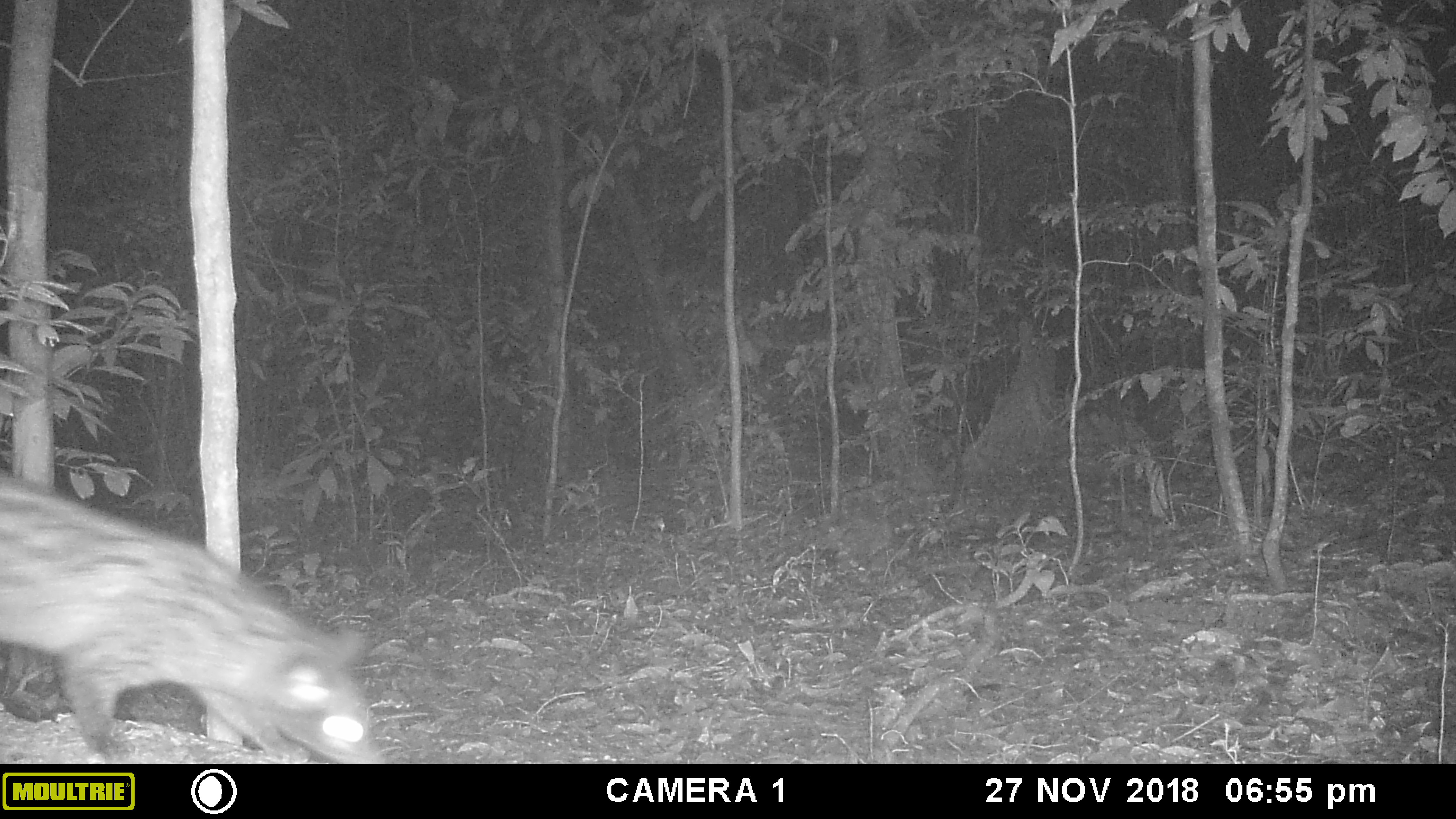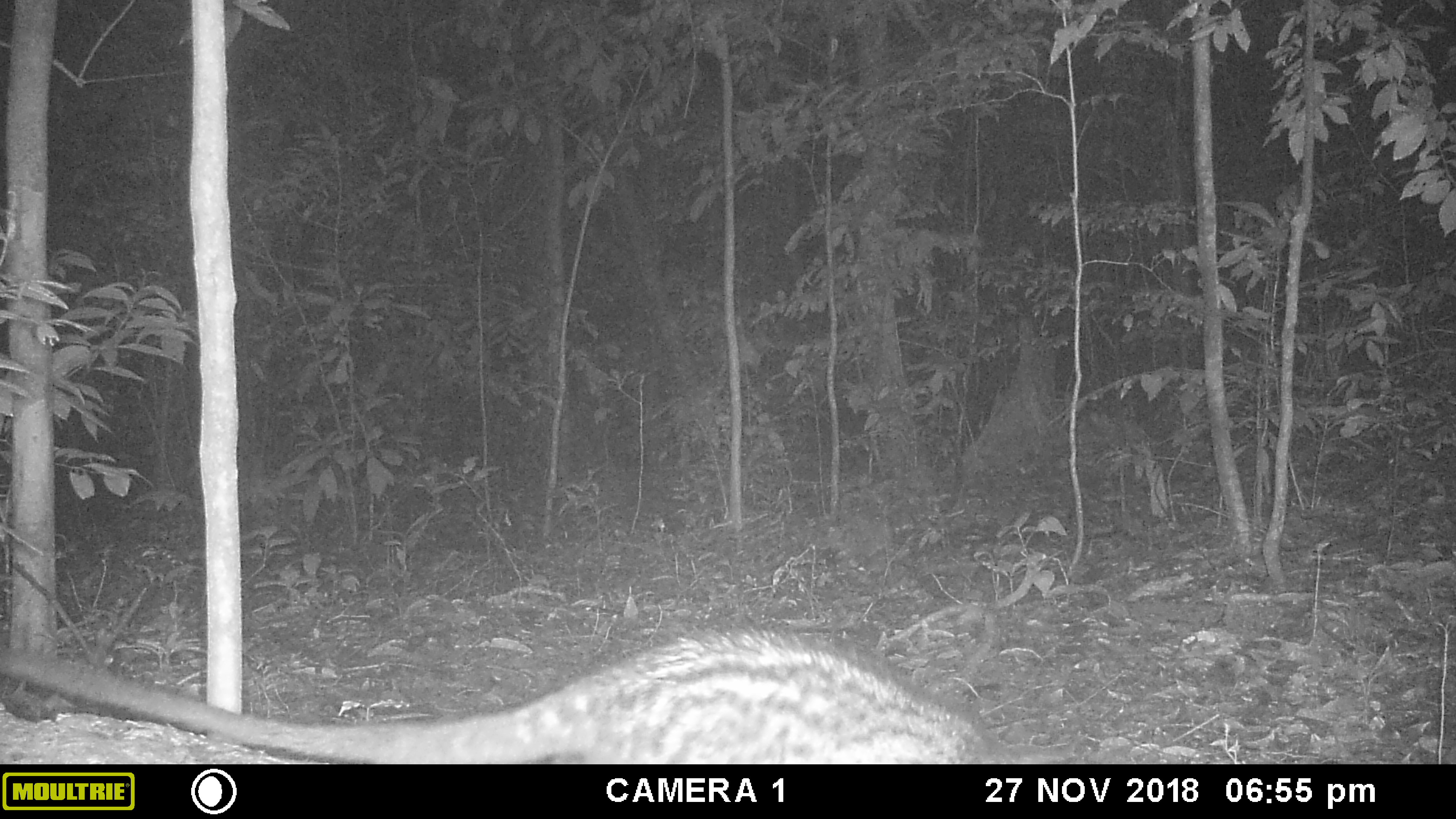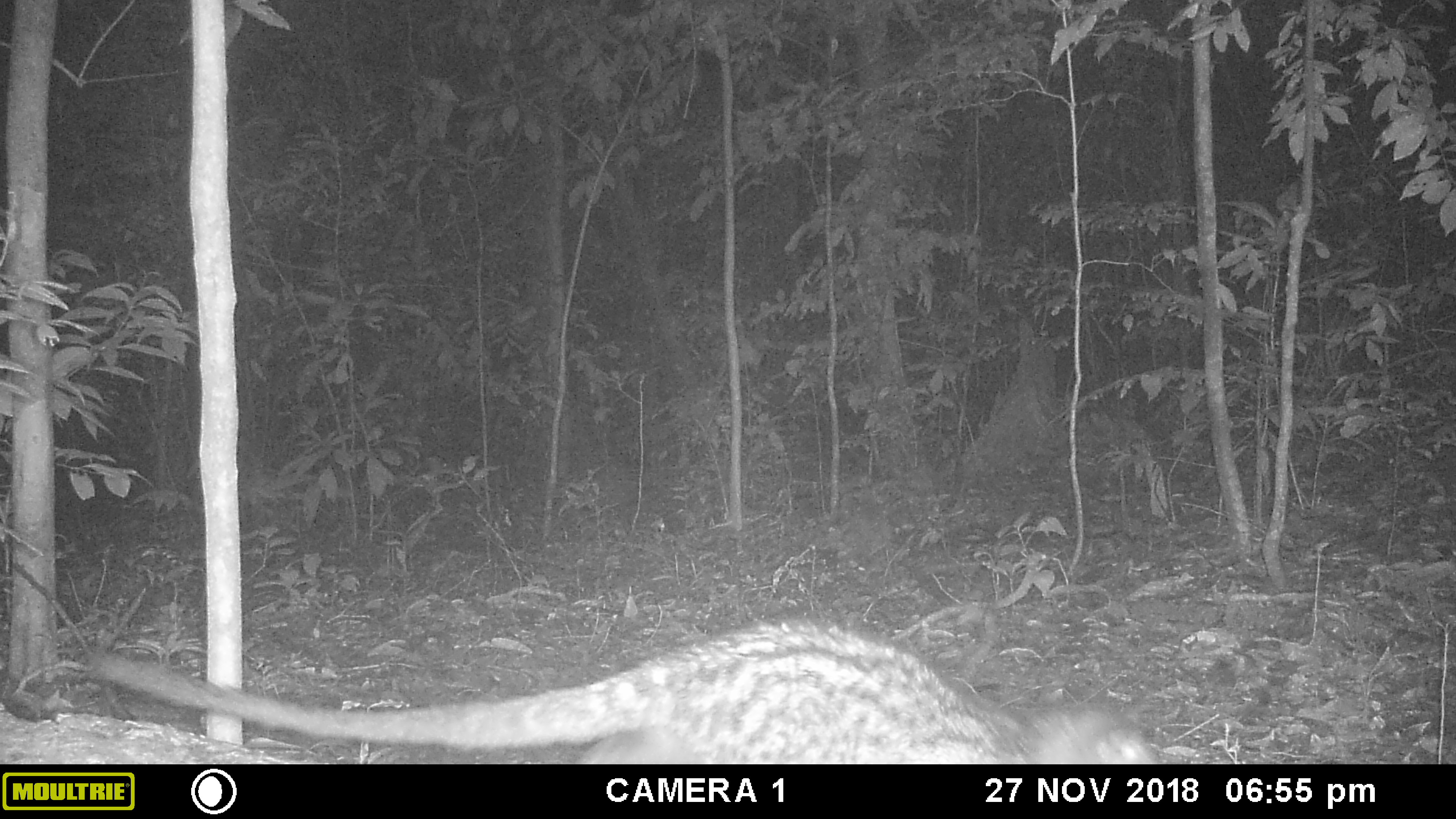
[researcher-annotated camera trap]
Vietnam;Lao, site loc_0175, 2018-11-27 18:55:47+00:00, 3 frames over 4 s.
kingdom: Animalia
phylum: Chordata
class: Mammalia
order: Carnivora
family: Viverridae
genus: Paradoxurus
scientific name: Paradoxurus hermaphroditus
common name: common palm civet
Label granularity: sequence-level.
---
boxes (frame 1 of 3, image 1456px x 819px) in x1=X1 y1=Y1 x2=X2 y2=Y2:
common palm civet: x1=0 y1=468 x2=383 y2=762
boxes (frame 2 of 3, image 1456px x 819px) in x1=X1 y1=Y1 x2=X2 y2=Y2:
common palm civet: x1=0 y1=625 x2=1071 y2=764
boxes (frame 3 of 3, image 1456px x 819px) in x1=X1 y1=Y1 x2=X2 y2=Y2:
common palm civet: x1=83 y1=614 x2=1162 y2=764